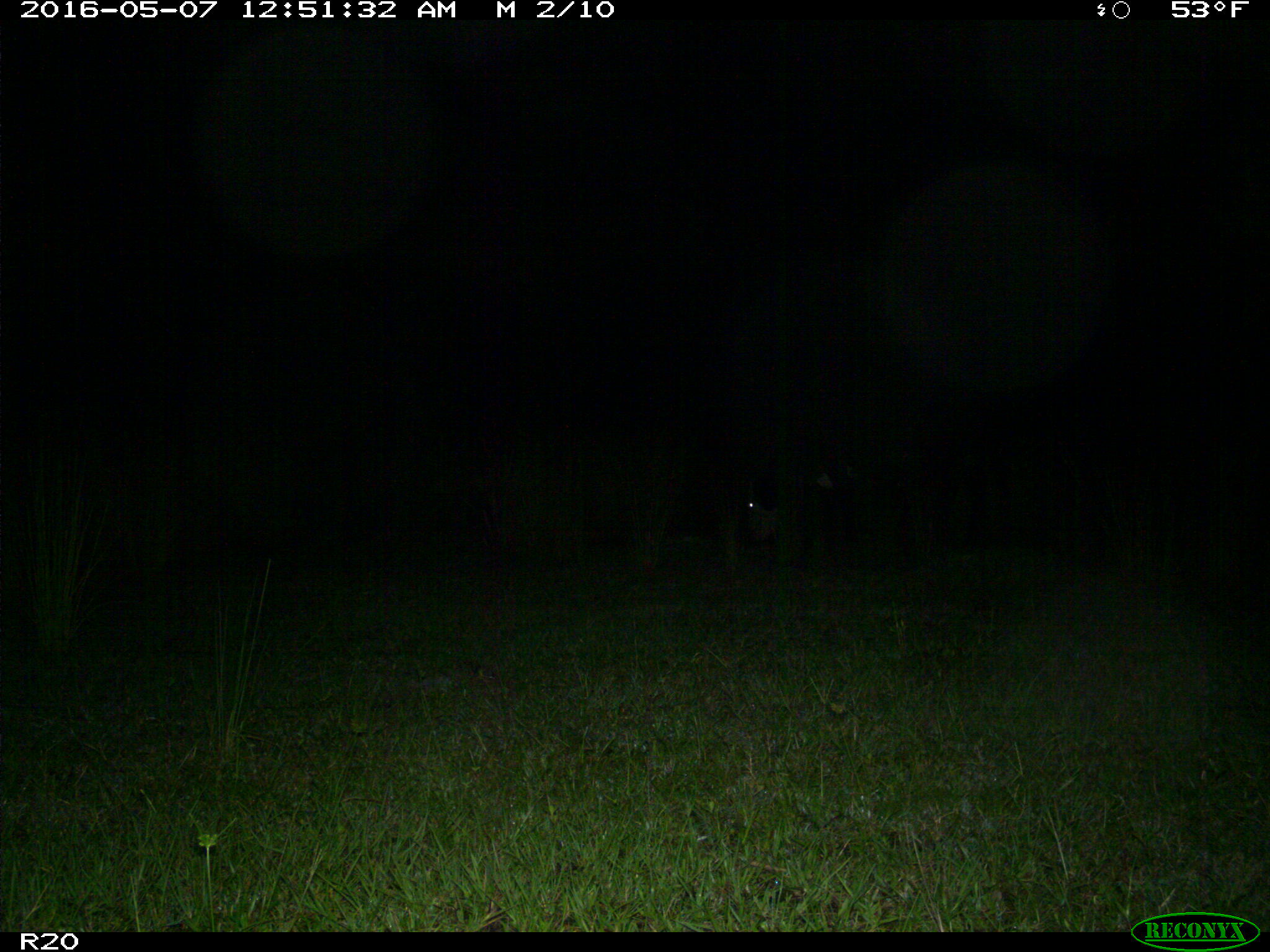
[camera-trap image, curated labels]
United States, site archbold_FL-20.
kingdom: Animalia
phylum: Chordata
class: Mammalia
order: Artiodactyla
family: Bovidae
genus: Bos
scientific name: Bos taurus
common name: domestic cow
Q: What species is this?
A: Bos taurus (domestic cow).